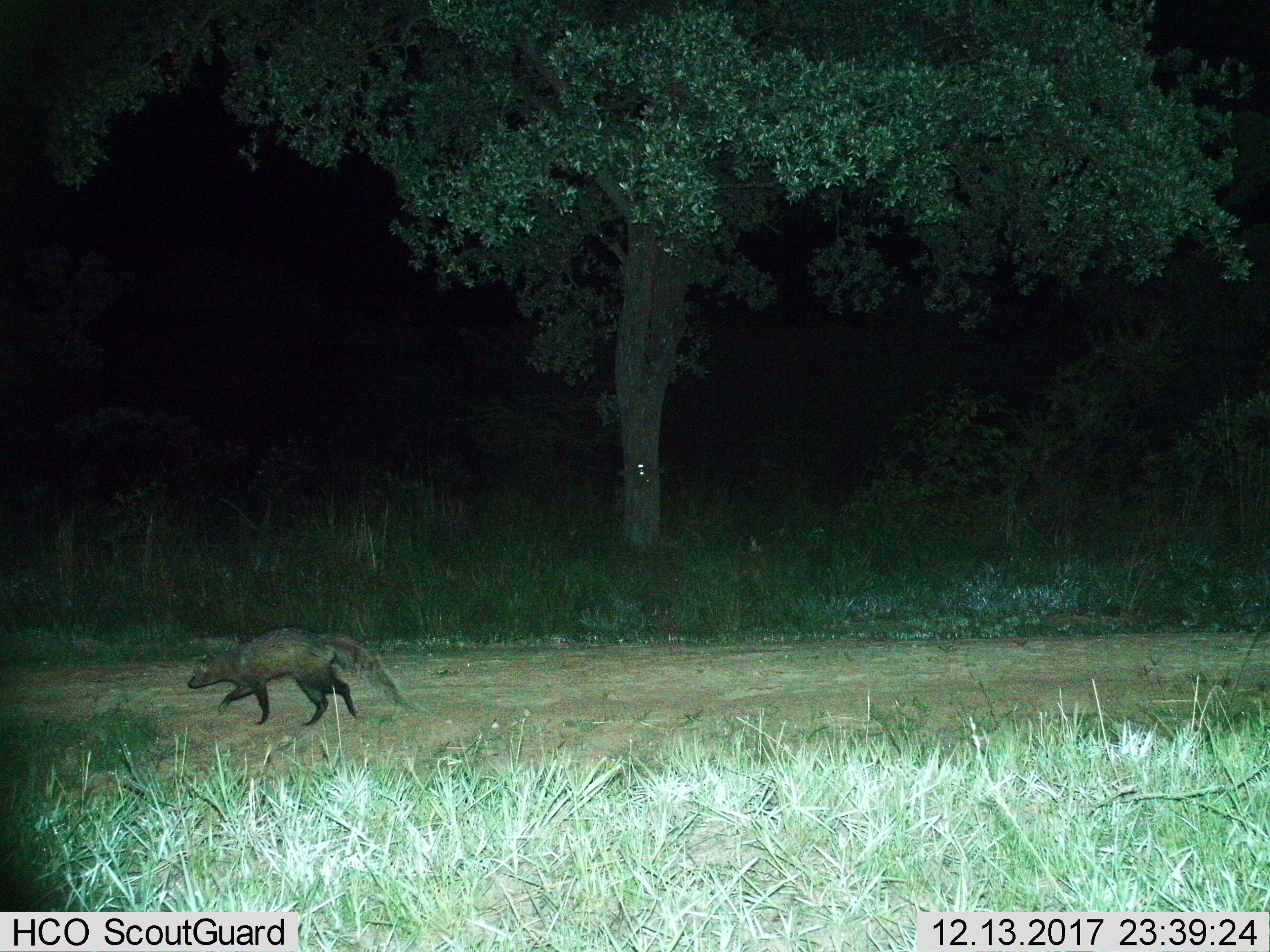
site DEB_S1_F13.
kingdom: Animalia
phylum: Chordata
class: Mammalia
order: Carnivora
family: Herpestidae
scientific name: Herpestidae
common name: mongoose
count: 1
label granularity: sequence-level